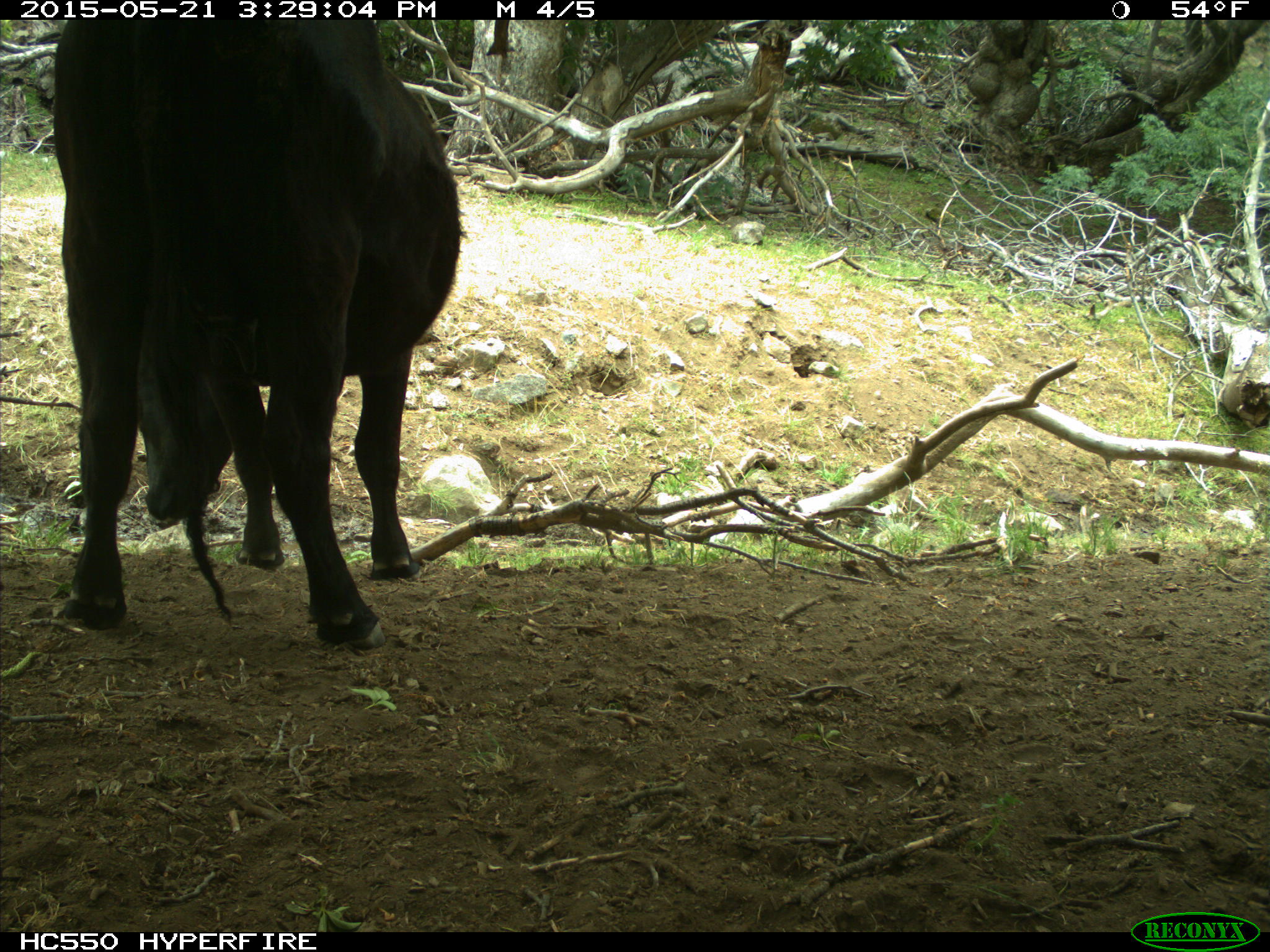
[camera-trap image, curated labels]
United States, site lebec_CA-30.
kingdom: Animalia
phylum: Chordata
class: Mammalia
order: Artiodactyla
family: Bovidae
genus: Bos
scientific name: Bos taurus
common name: domestic cow